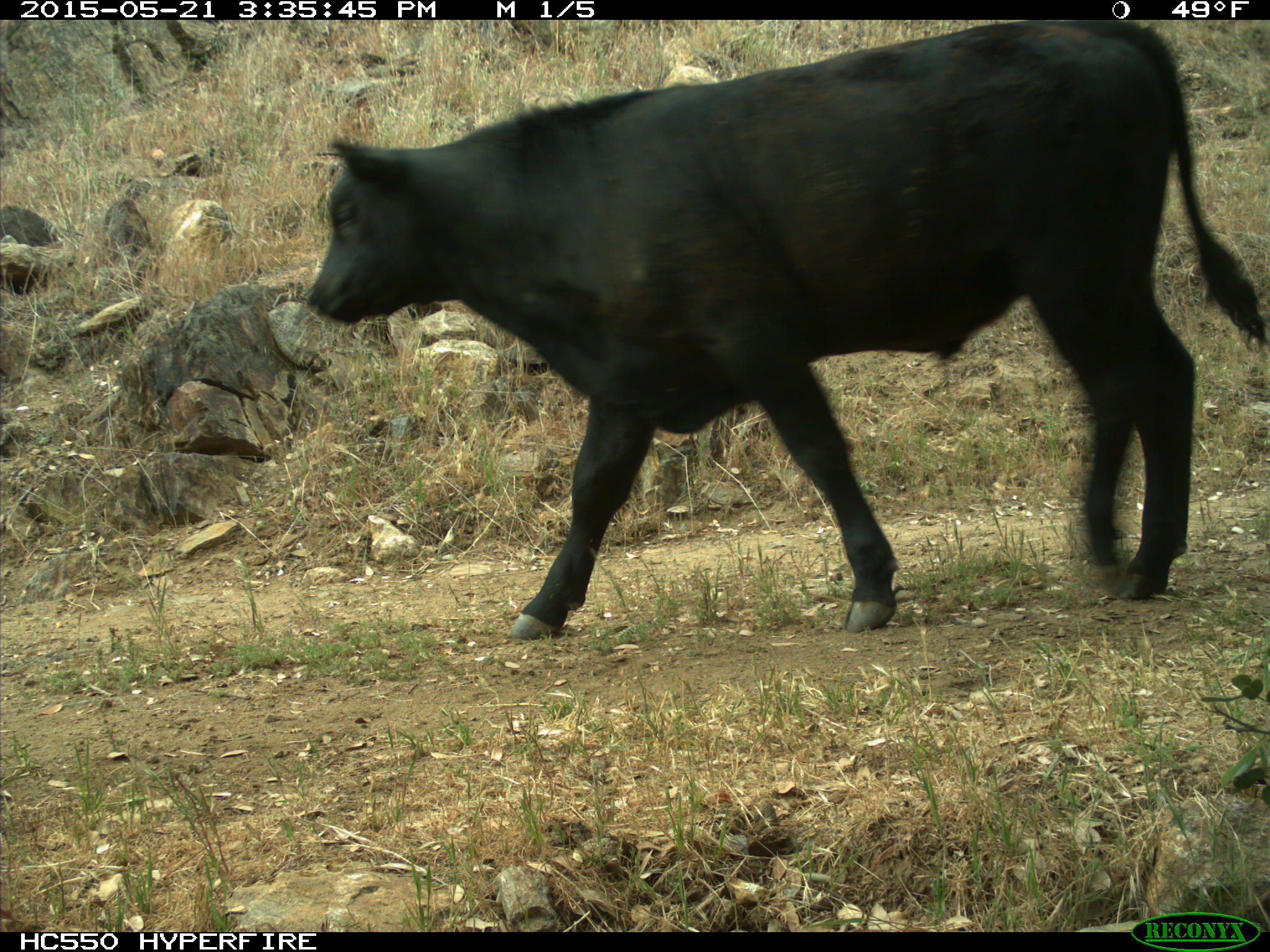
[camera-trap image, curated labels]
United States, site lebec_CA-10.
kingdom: Animalia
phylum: Chordata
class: Mammalia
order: Artiodactyla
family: Bovidae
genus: Bos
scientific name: Bos taurus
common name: domestic cow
Bos taurus (domestic cow).